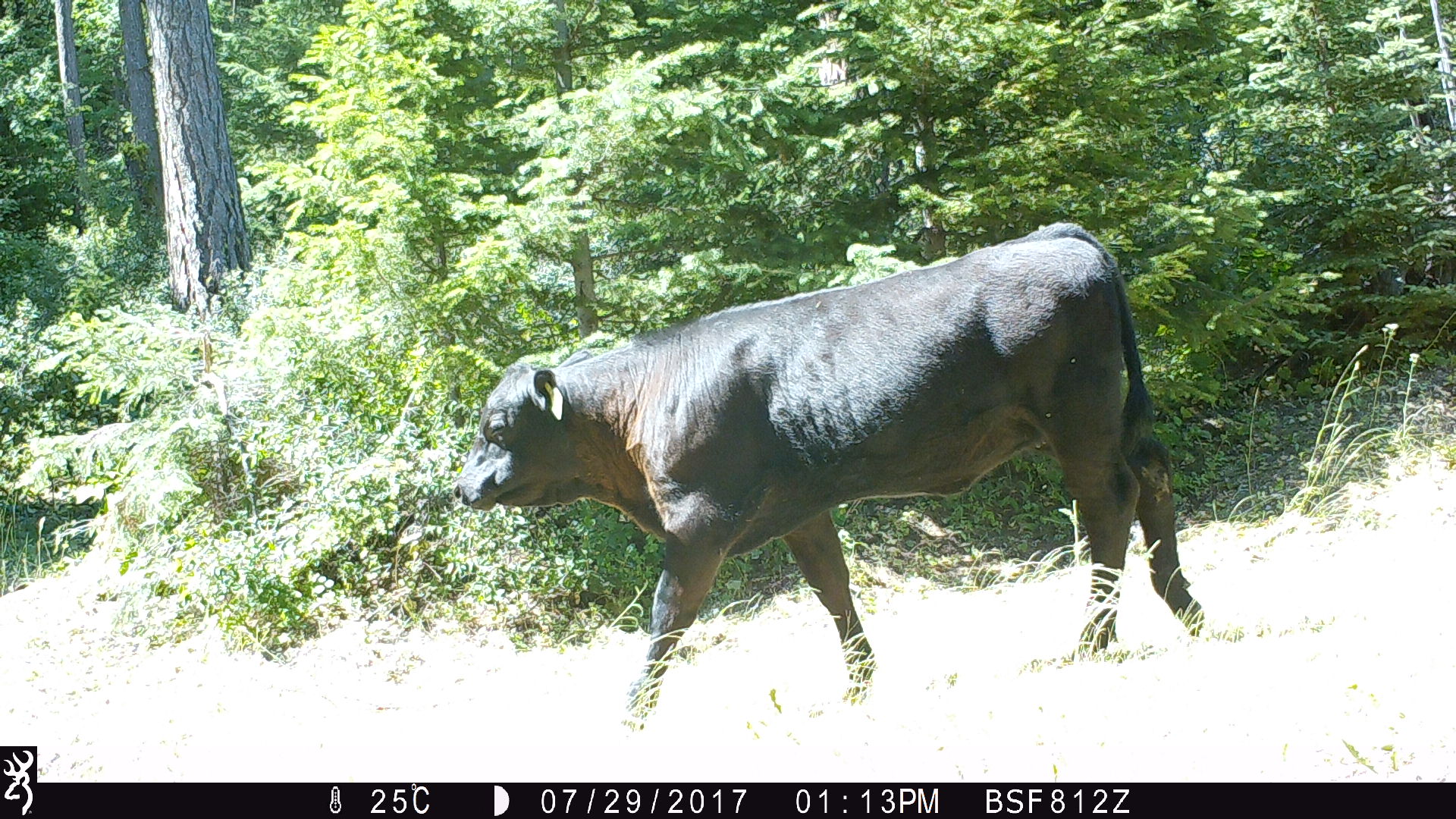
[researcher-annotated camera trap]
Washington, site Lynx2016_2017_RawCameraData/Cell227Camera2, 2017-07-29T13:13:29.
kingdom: Animalia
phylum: Chordata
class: Mammalia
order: Artiodactyla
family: Bovidae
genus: Bos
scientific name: Bos taurus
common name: domestic cattle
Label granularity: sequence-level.